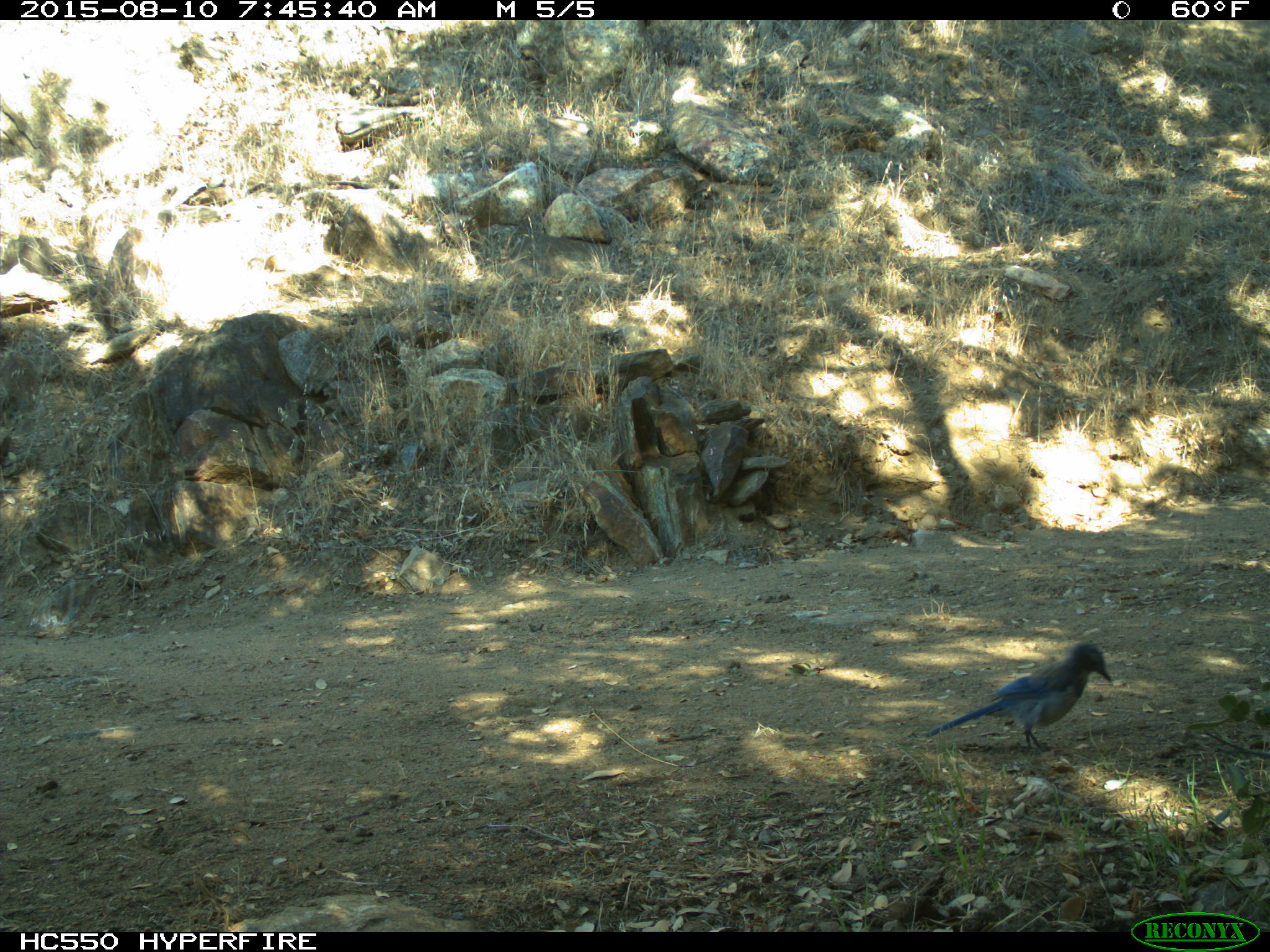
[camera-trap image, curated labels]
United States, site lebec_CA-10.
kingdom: Animalia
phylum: Chordata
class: Aves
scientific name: Aves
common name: birds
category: unidentified bird